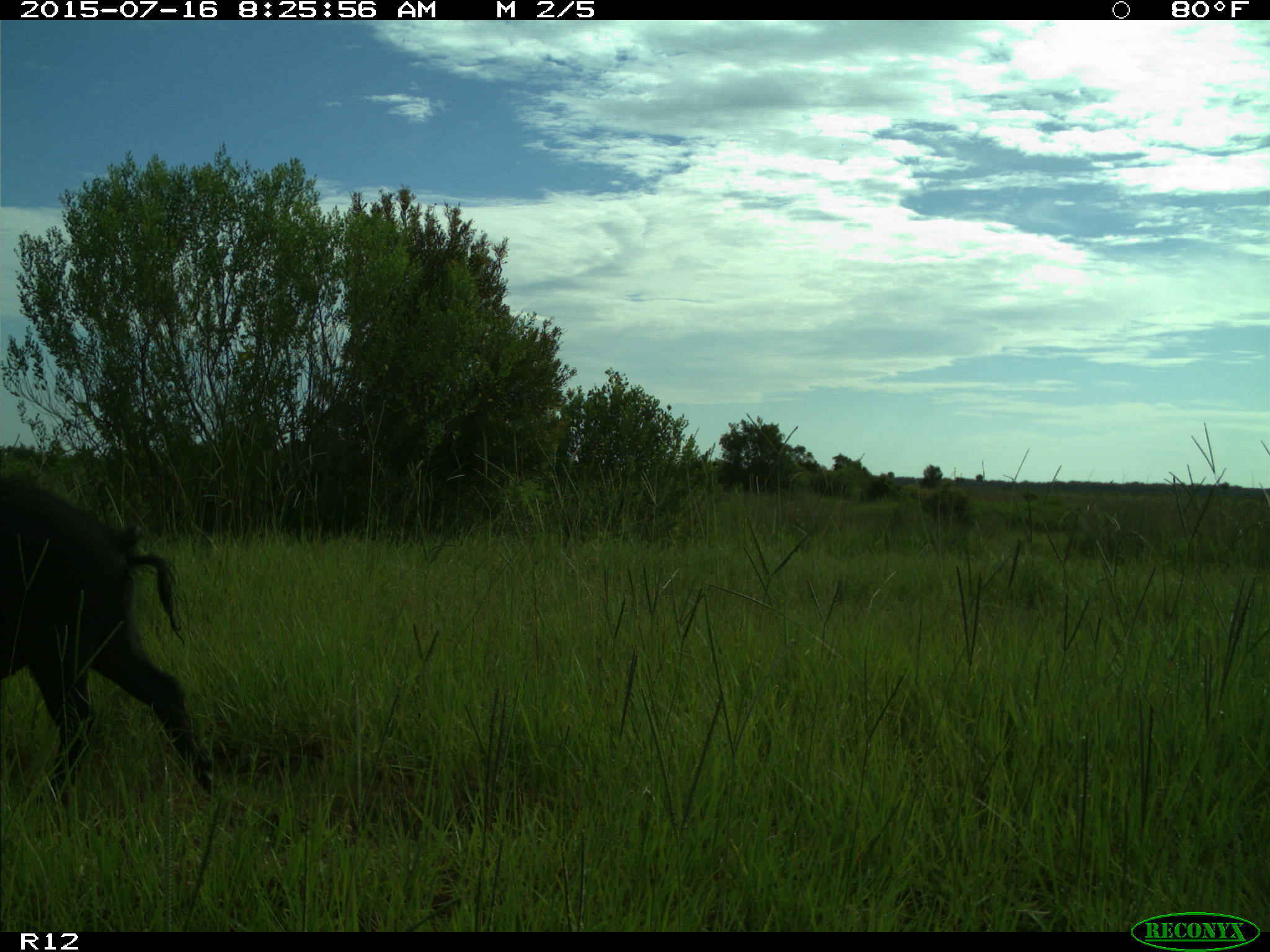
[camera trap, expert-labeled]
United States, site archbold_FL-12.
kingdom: Animalia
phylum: Chordata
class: Mammalia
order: Artiodactyla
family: Suidae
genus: Sus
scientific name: Sus scrofa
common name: wild boar